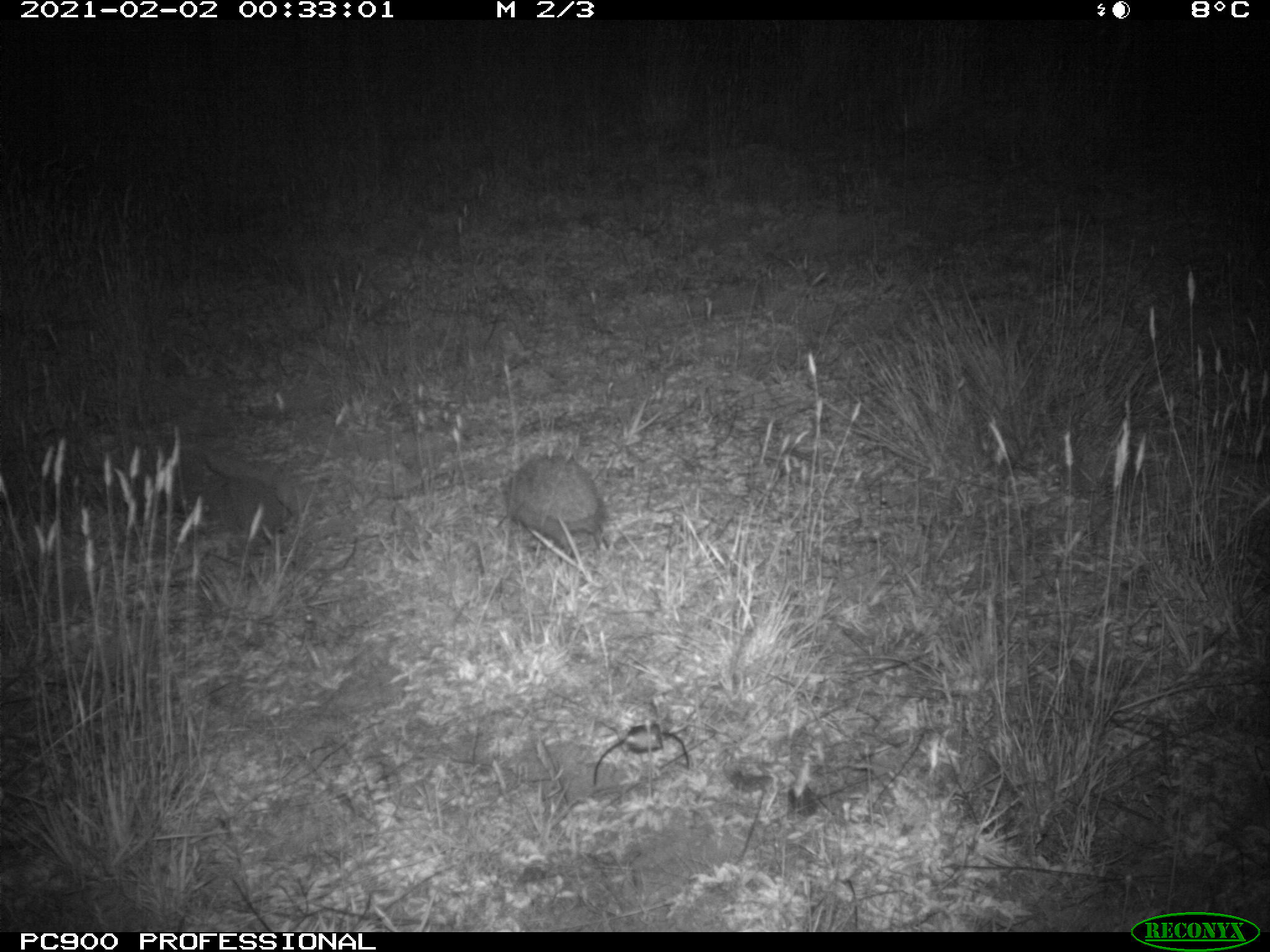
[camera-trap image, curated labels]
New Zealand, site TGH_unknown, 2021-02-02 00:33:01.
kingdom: Animalia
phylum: Chordata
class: Mammalia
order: Eulipotyphla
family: Erinaceidae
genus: Erinaceus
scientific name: Erinaceus europaeus europaeus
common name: european hedgehog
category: hedgehog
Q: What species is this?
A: Hedgehog (european hedgehog) (Erinaceus europaeus europaeus).